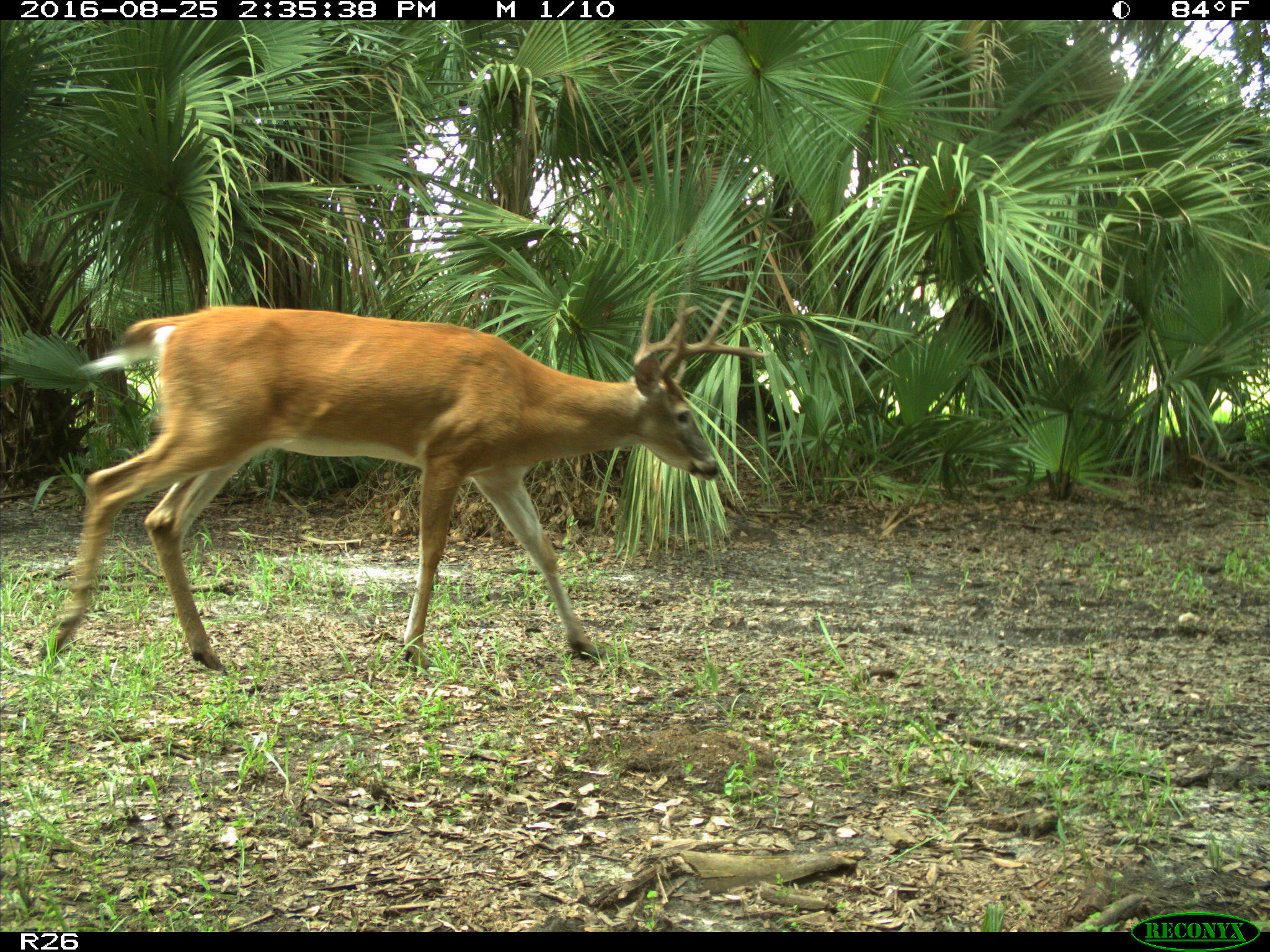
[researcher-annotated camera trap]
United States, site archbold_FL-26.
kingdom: Animalia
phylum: Chordata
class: Mammalia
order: Artiodactyla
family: Cervidae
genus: Odocoileus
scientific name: Odocoileus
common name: deer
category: unidentified deer